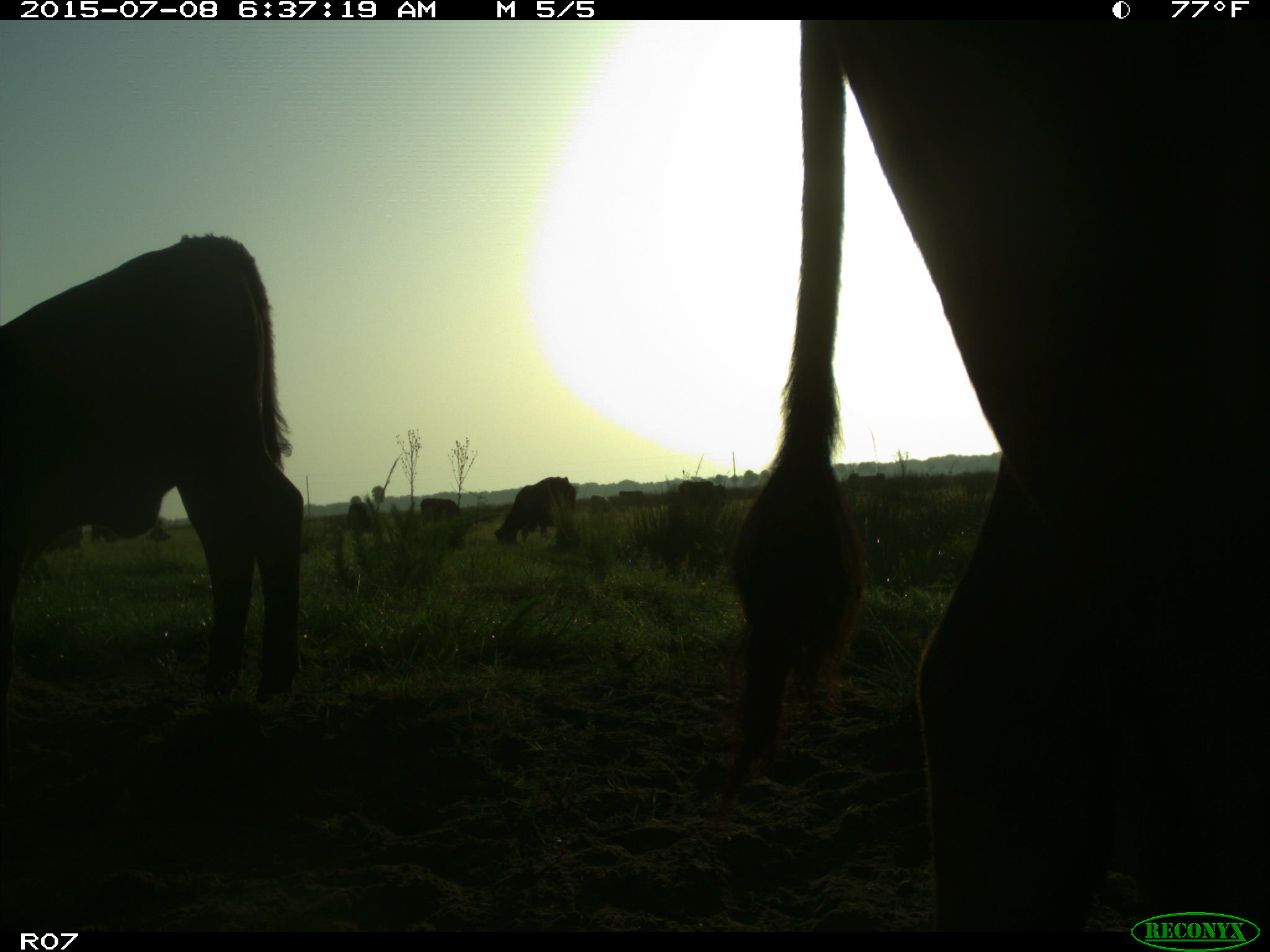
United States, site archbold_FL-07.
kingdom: Animalia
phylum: Chordata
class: Mammalia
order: Artiodactyla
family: Bovidae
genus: Bos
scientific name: Bos taurus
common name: domestic cow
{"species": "Bos taurus (domestic cow)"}